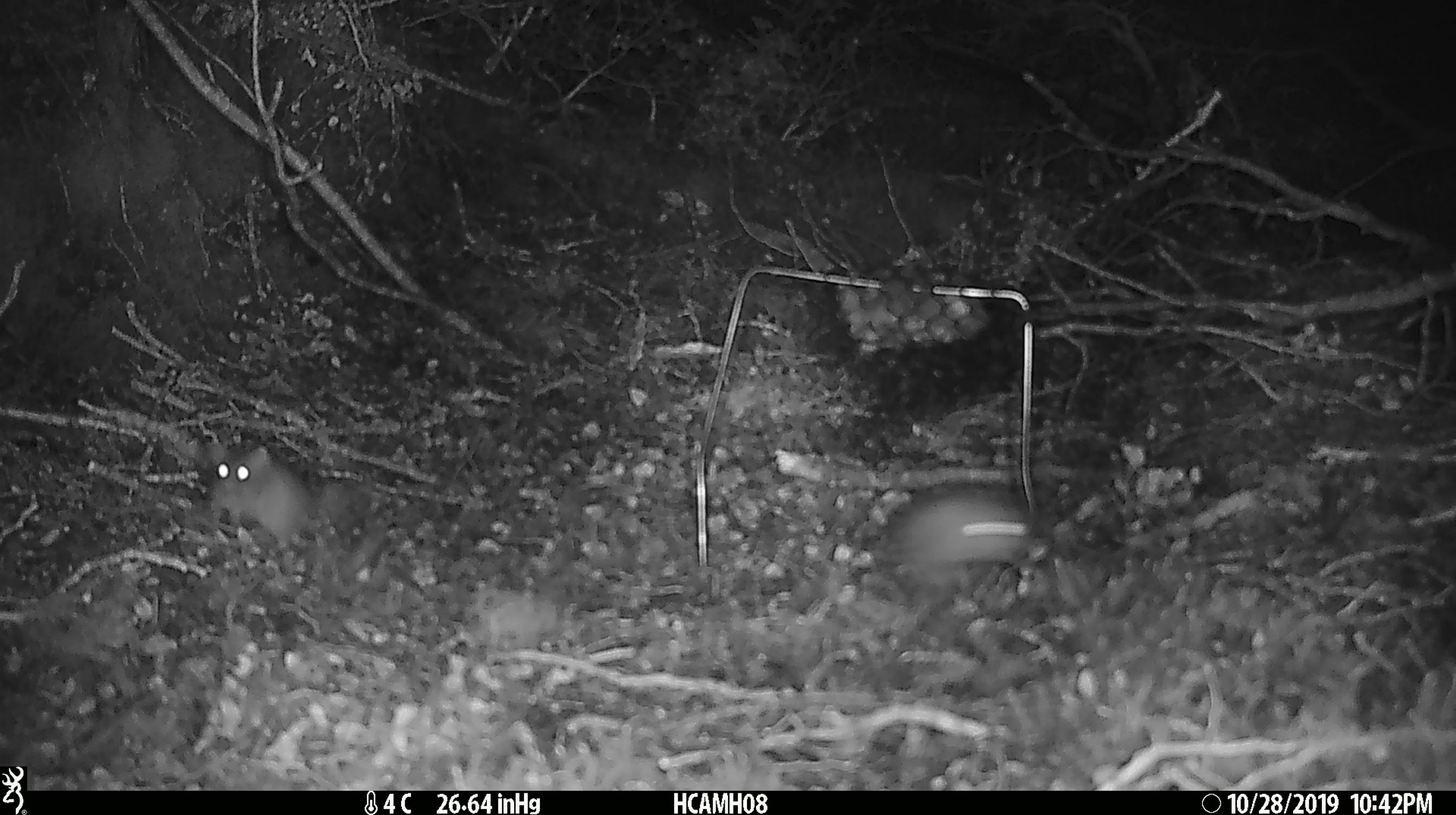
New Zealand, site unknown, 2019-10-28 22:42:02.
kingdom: Animalia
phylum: Chordata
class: Mammalia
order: Rodentia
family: Muridae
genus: Mus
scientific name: Mus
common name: mouse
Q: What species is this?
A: Mouse (Mus).